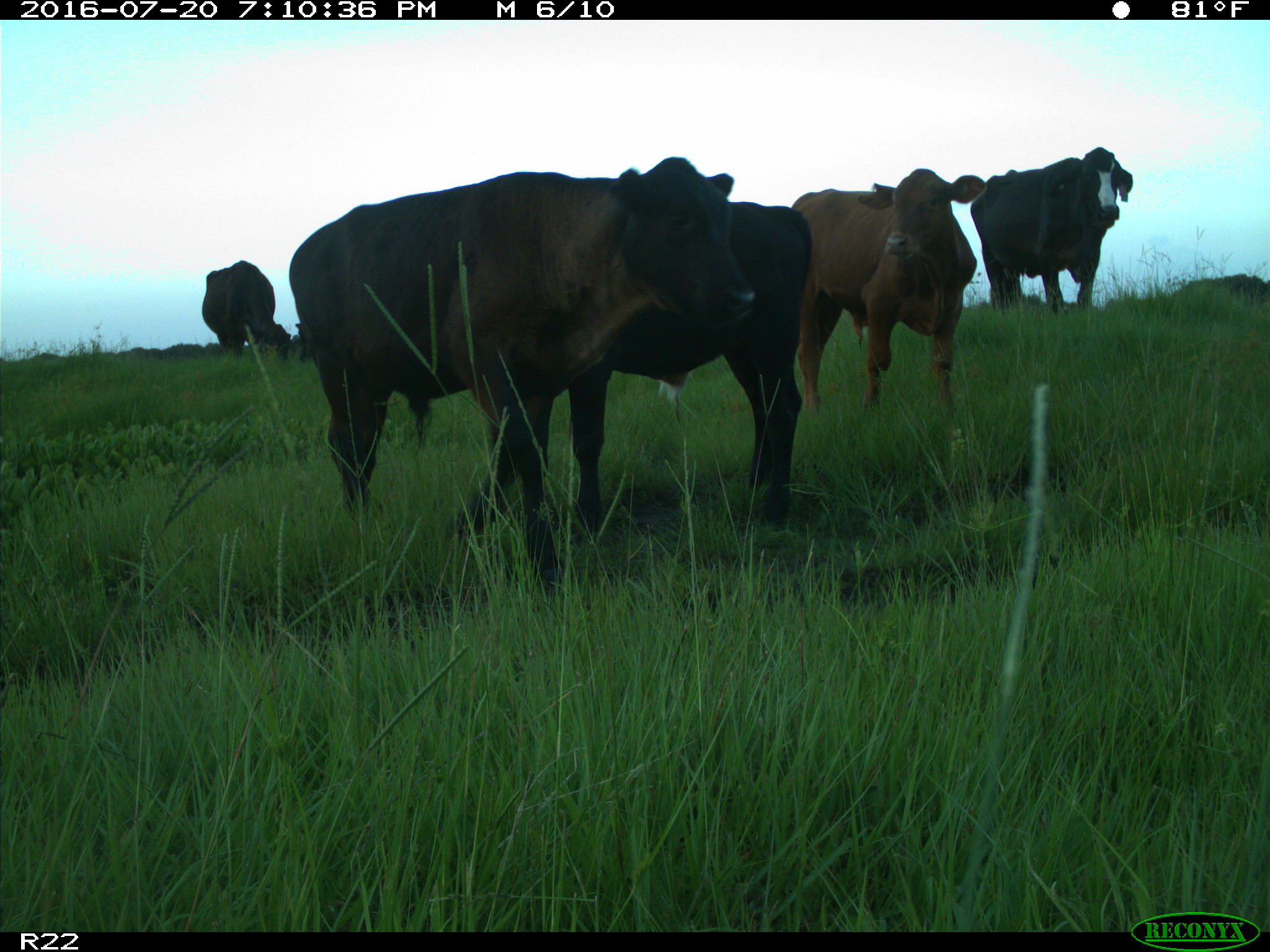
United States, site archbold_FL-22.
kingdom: Animalia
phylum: Chordata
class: Mammalia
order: Artiodactyla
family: Bovidae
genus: Bos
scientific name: Bos taurus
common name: domestic cow